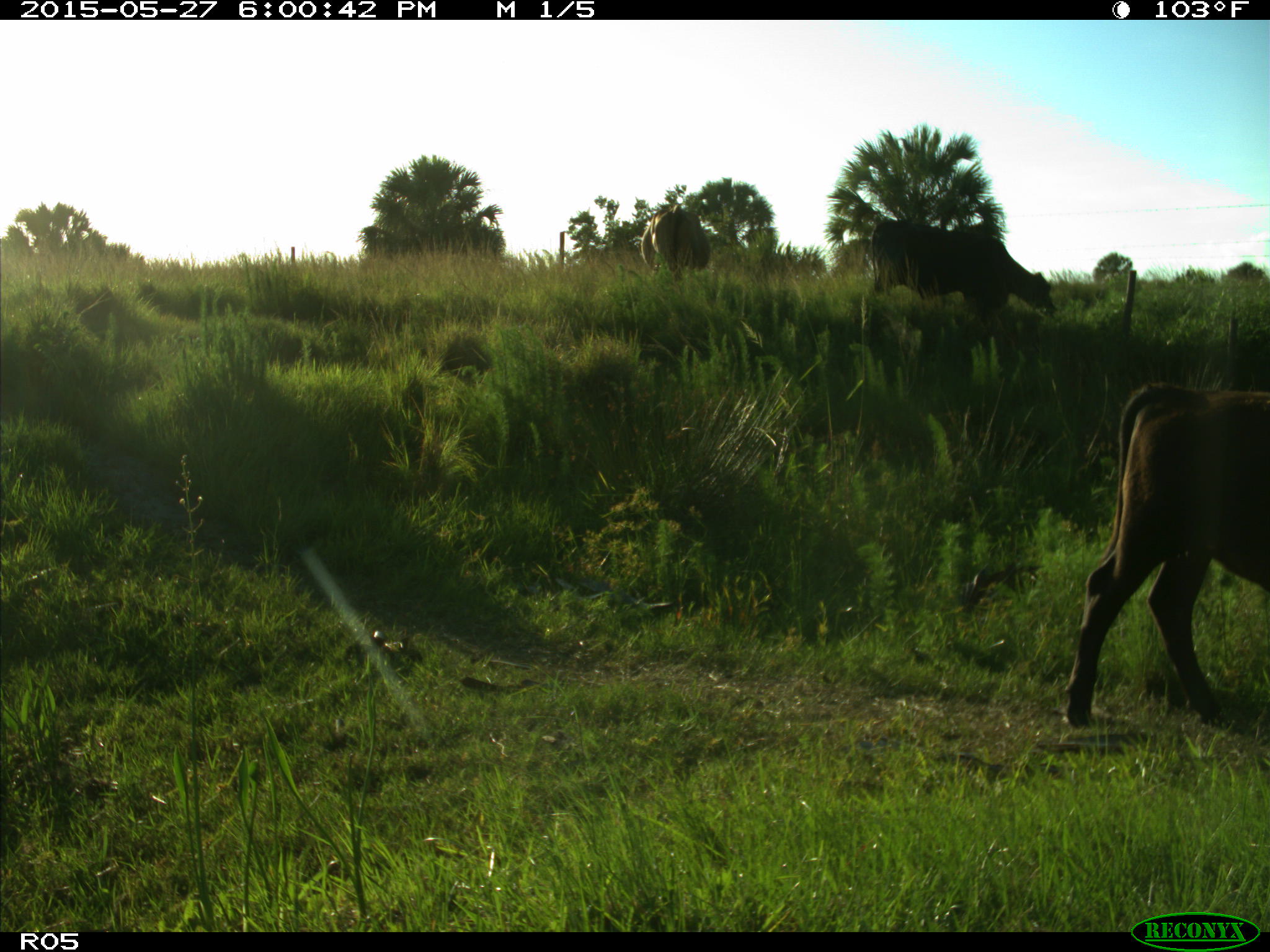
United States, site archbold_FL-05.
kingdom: Animalia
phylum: Chordata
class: Mammalia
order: Artiodactyla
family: Bovidae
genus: Bos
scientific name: Bos taurus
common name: domestic cow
Bos taurus (domestic cow).